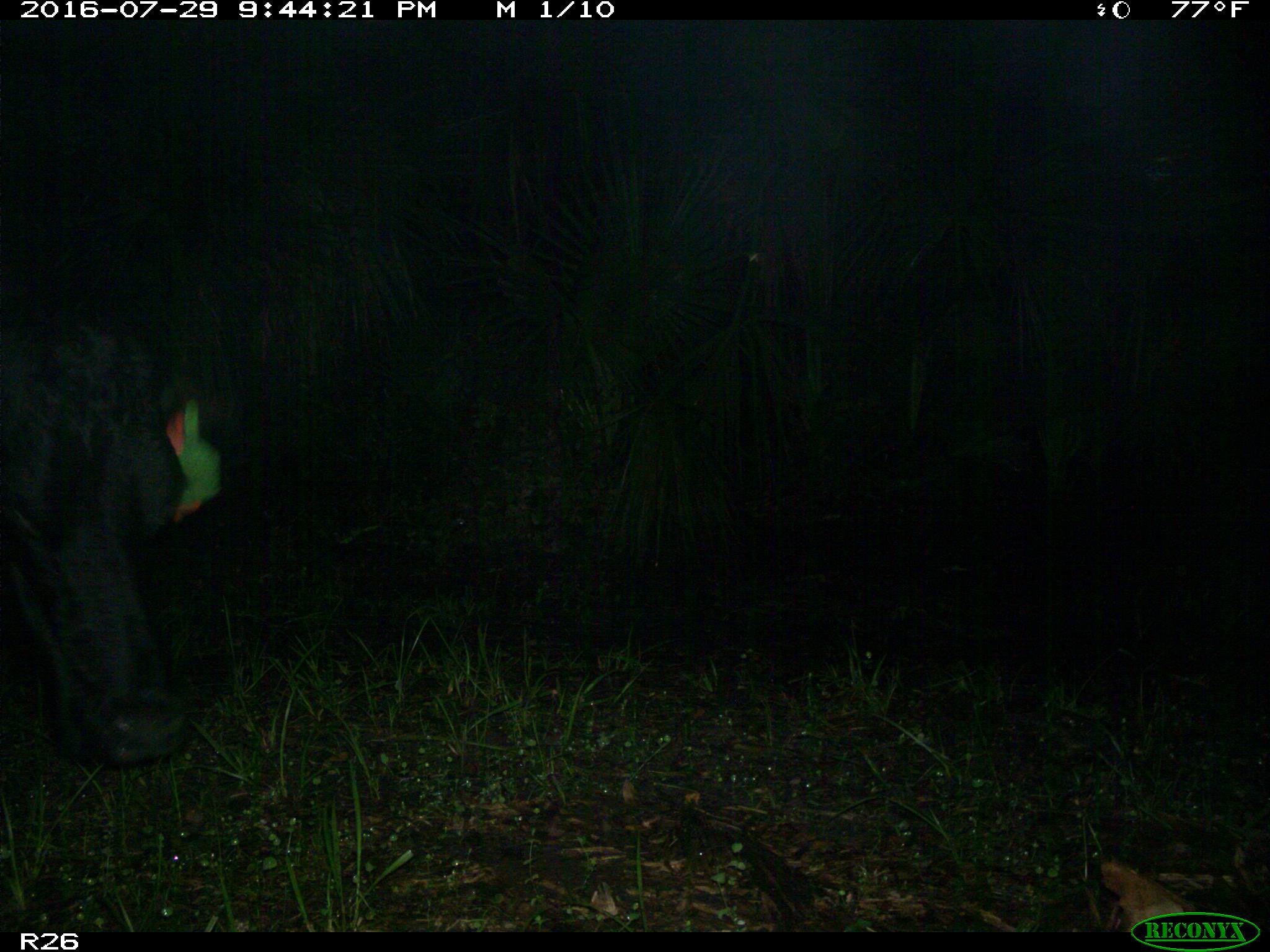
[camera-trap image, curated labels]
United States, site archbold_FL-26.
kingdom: Animalia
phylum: Chordata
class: Mammalia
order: Artiodactyla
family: Bovidae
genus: Bos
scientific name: Bos taurus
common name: domestic cow